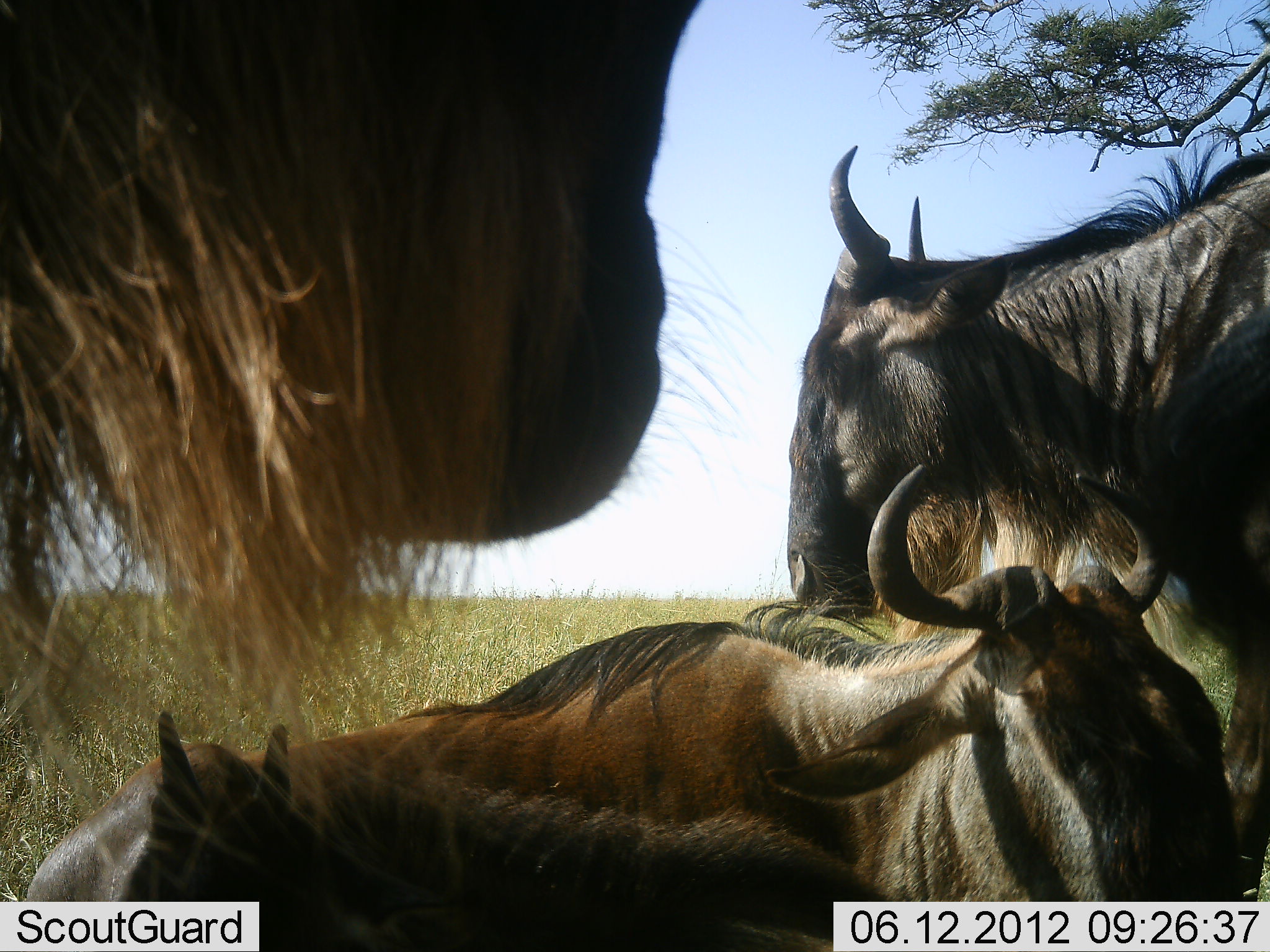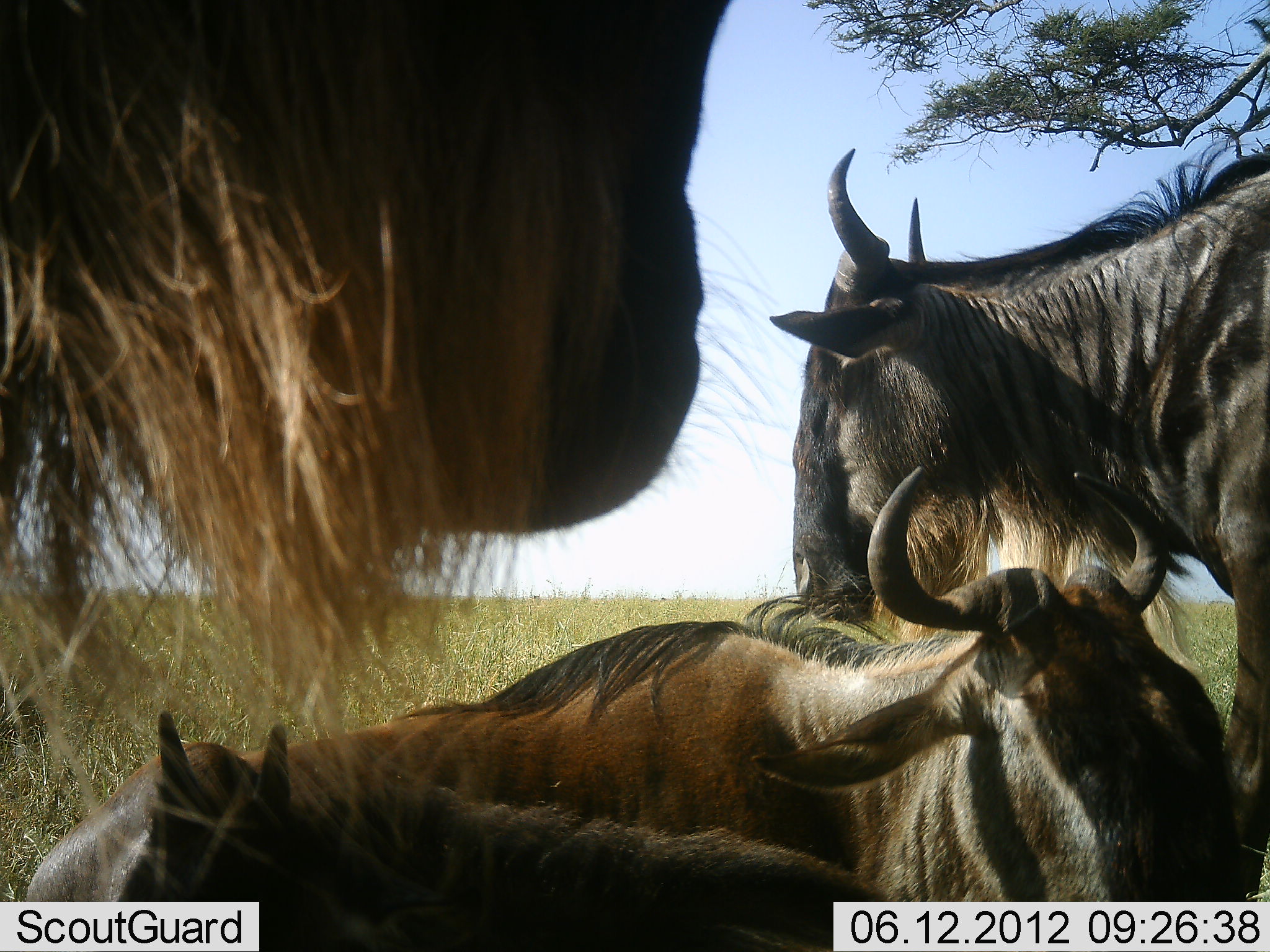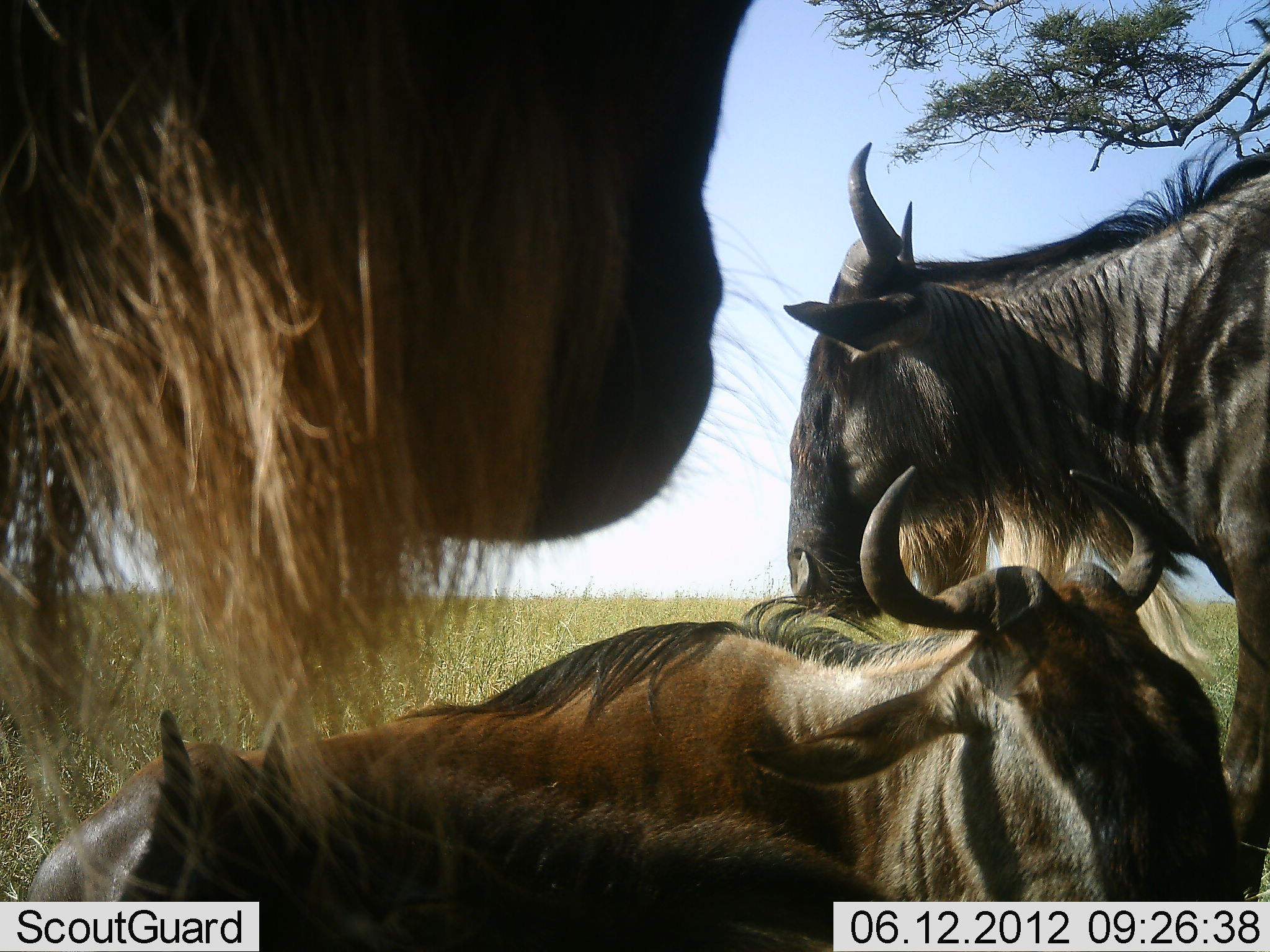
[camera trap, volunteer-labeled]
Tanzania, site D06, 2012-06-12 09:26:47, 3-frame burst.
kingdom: Animalia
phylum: Chordata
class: Mammalia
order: Artiodactyla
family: Bovidae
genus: Connochaetes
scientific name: Connochaetes taurinus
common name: blue wildebeest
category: wildebeest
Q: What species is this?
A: Wildebeest (blue wildebeest) (Connochaetes taurinus).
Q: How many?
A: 4.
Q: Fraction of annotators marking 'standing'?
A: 64%.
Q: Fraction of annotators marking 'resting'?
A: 91%.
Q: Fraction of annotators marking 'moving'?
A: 9%.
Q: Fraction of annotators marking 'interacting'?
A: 0%.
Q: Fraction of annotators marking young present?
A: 27%.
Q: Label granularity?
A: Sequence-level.